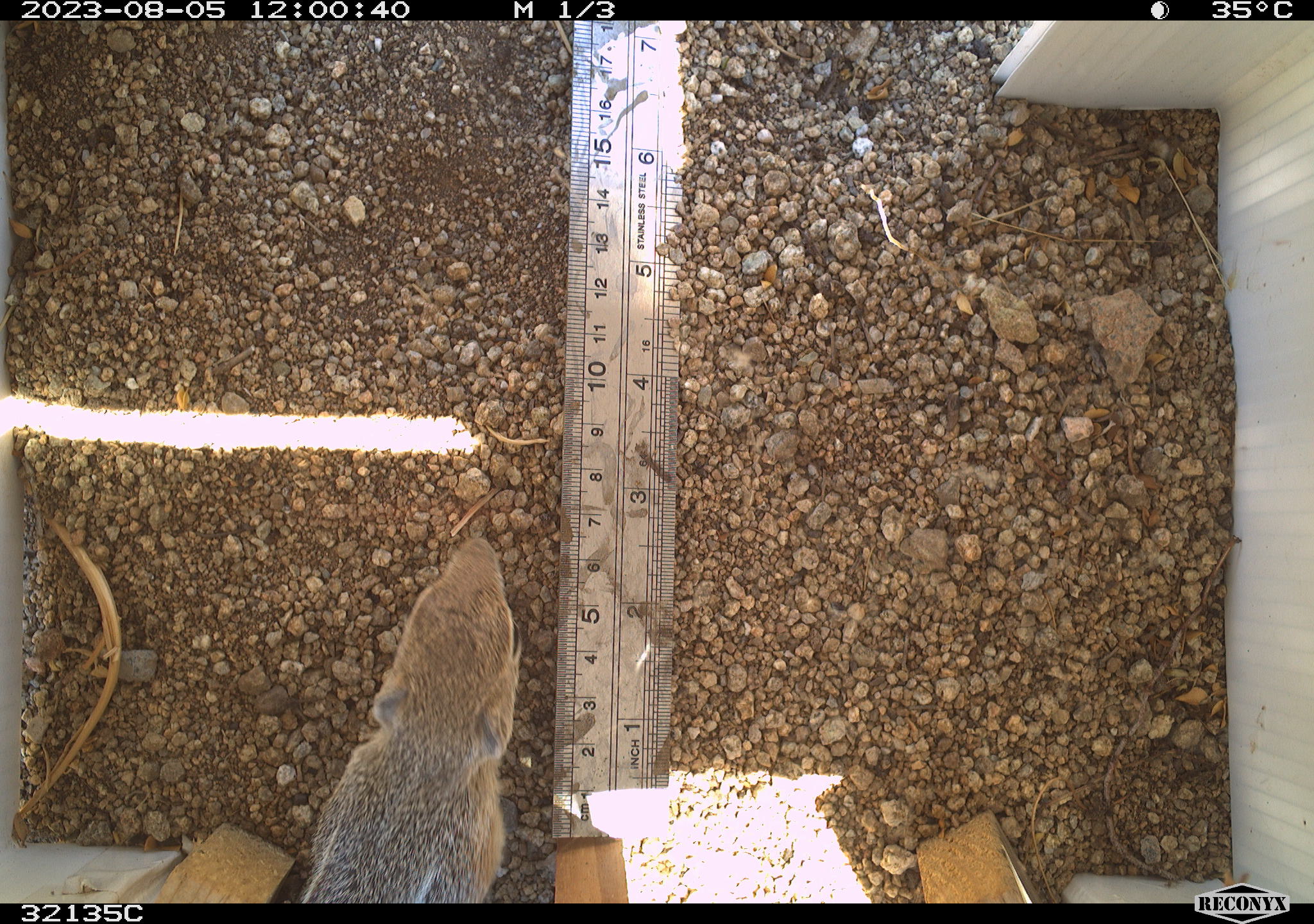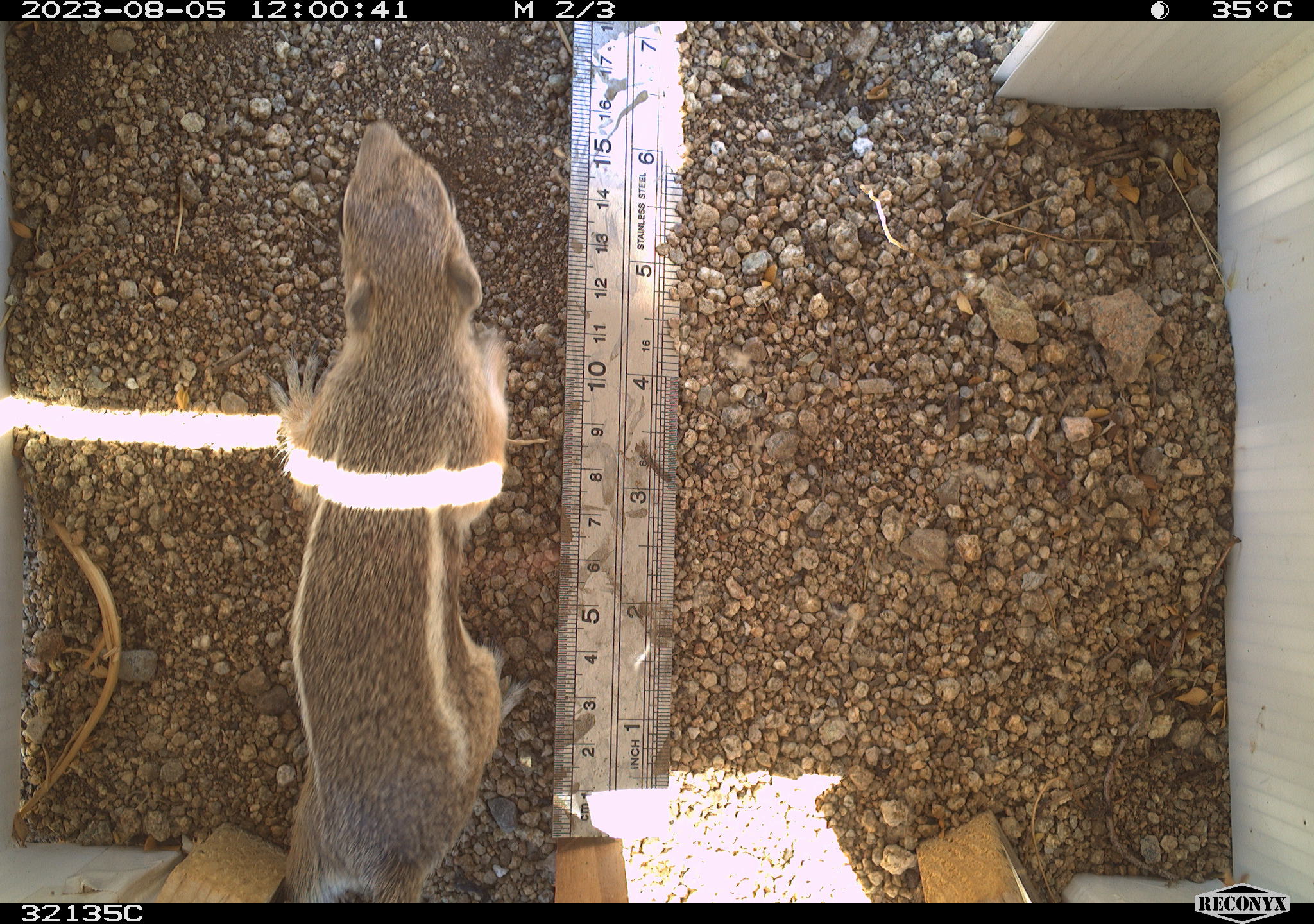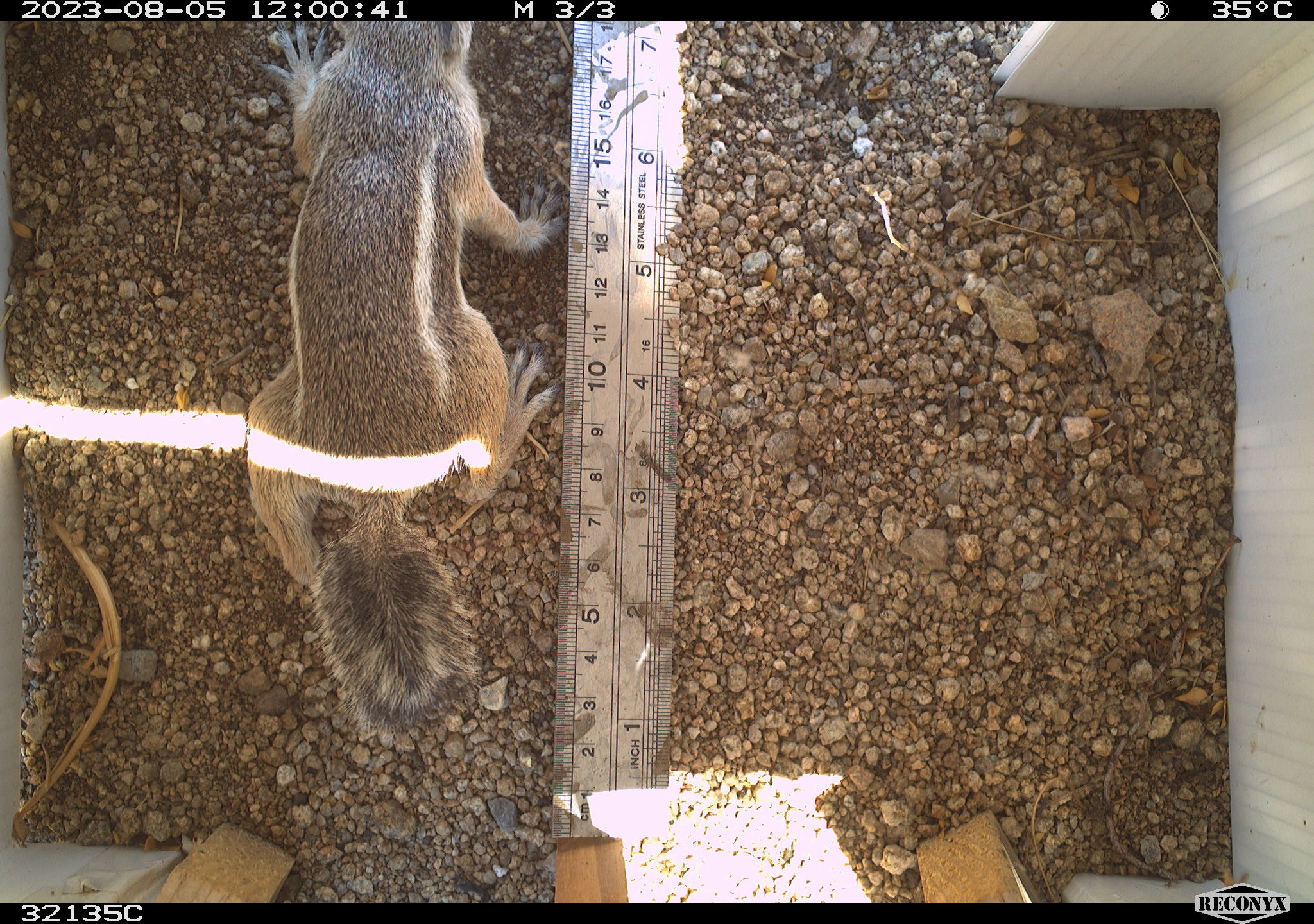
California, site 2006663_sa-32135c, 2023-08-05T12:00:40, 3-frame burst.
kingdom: Animalia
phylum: Chordata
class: Mammalia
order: Rodentia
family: Sciuridae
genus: Ammospermophilus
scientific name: Ammospermophilus leucurus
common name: white-tailed antelope squirrel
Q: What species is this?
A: White-tailed antelope squirrel (Ammospermophilus leucurus).